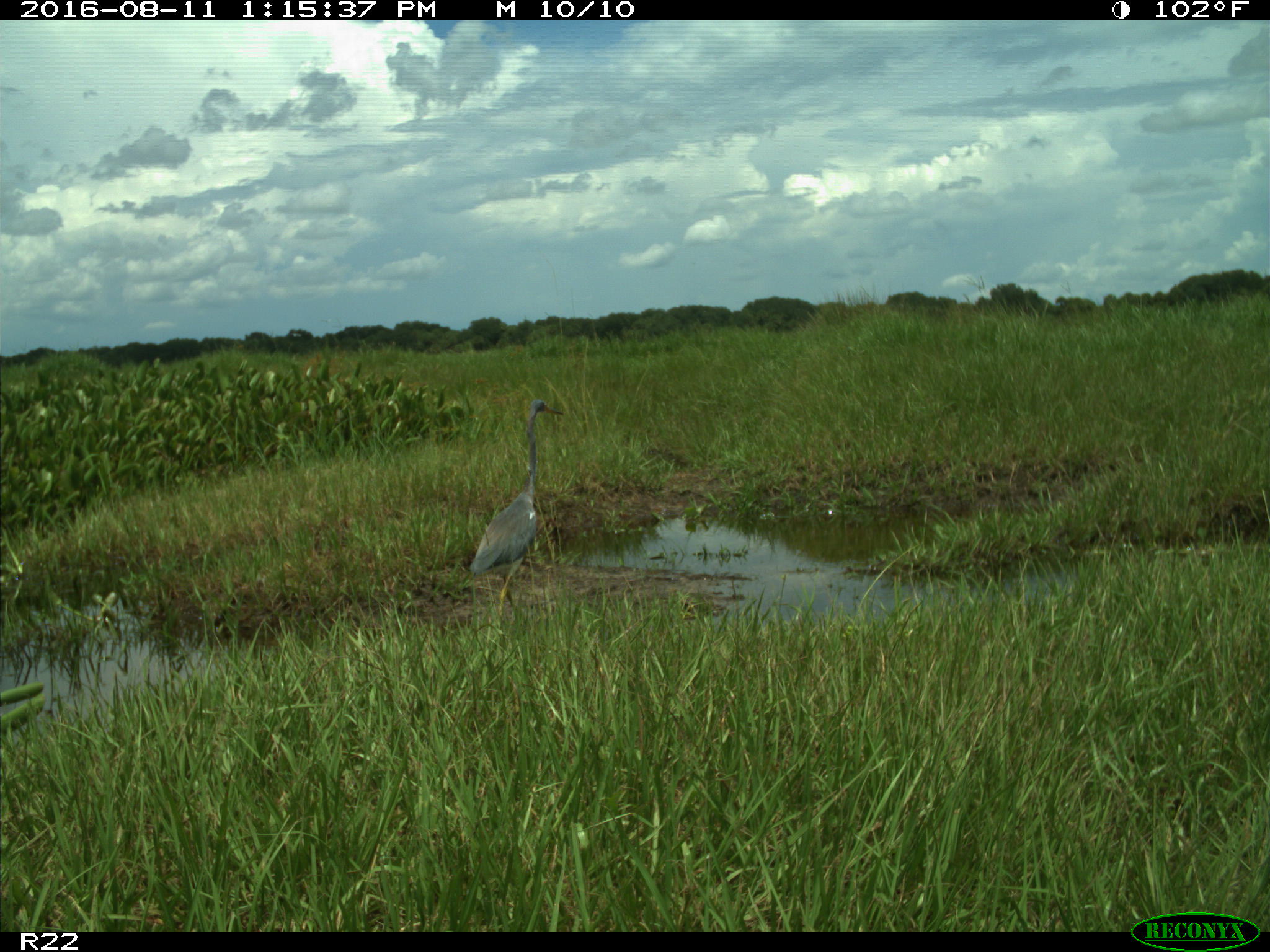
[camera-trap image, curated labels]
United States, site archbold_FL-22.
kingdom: Animalia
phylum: Chordata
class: Aves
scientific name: Aves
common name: birds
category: unidentified bird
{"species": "unidentified bird (birds) (Aves)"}